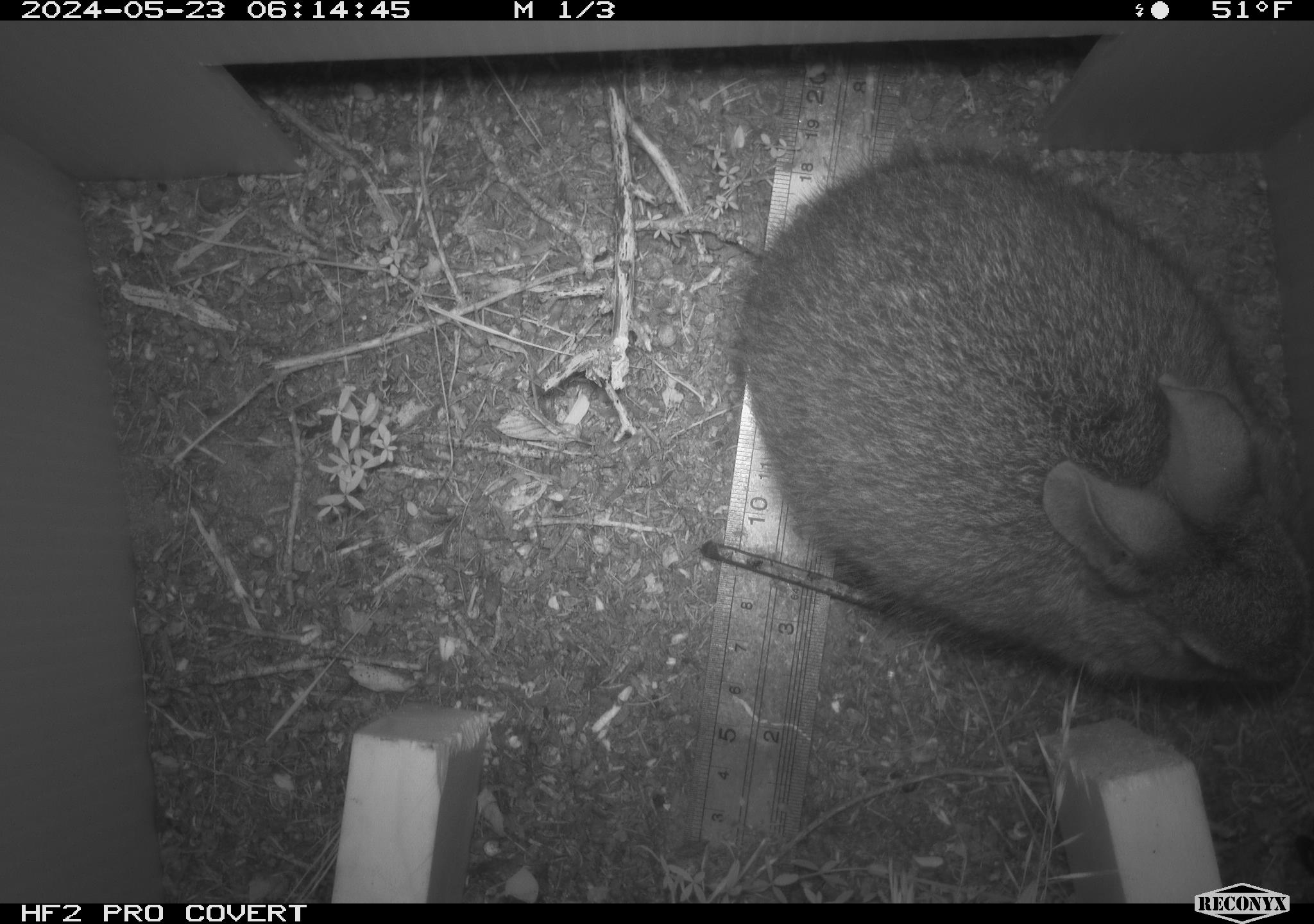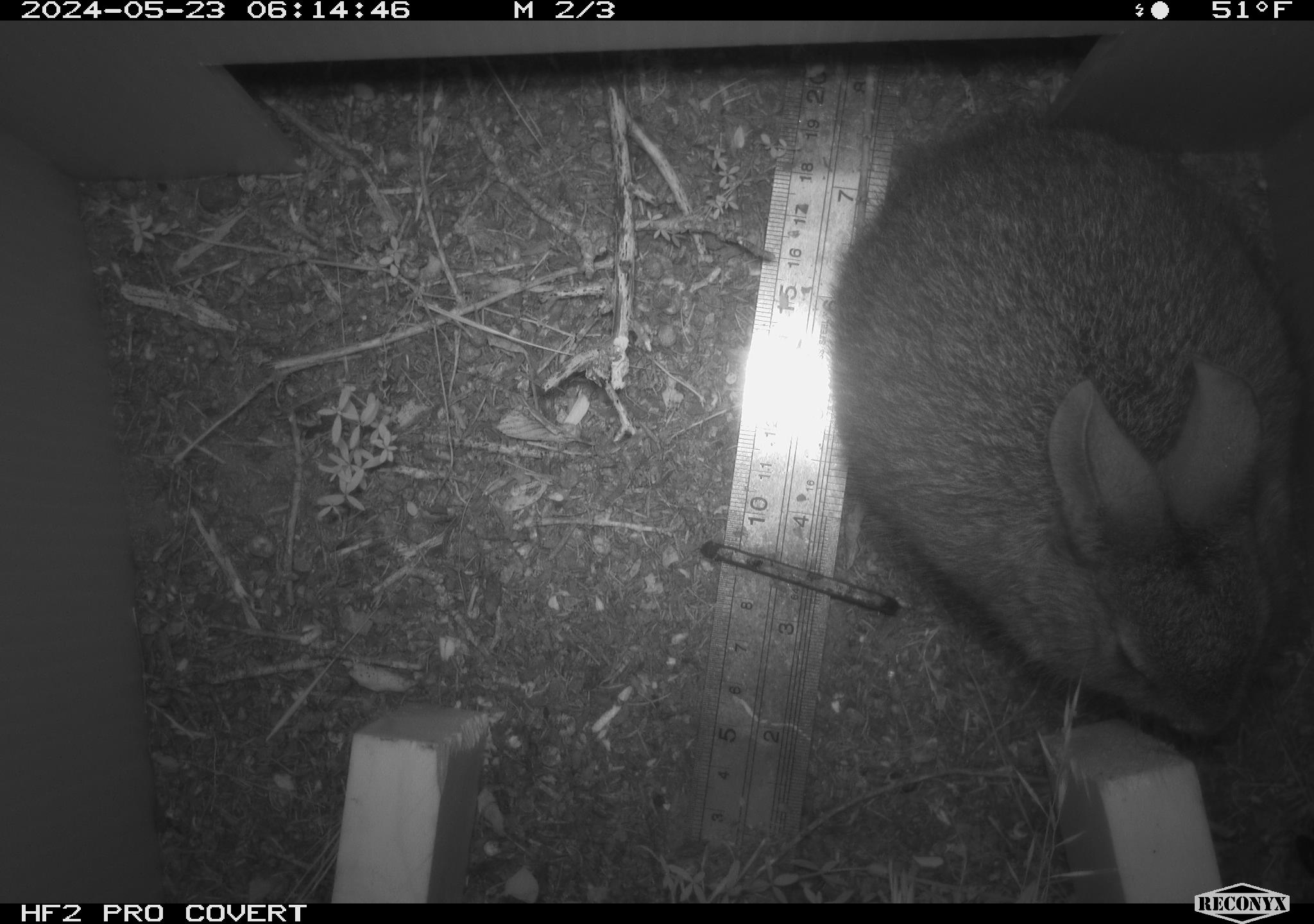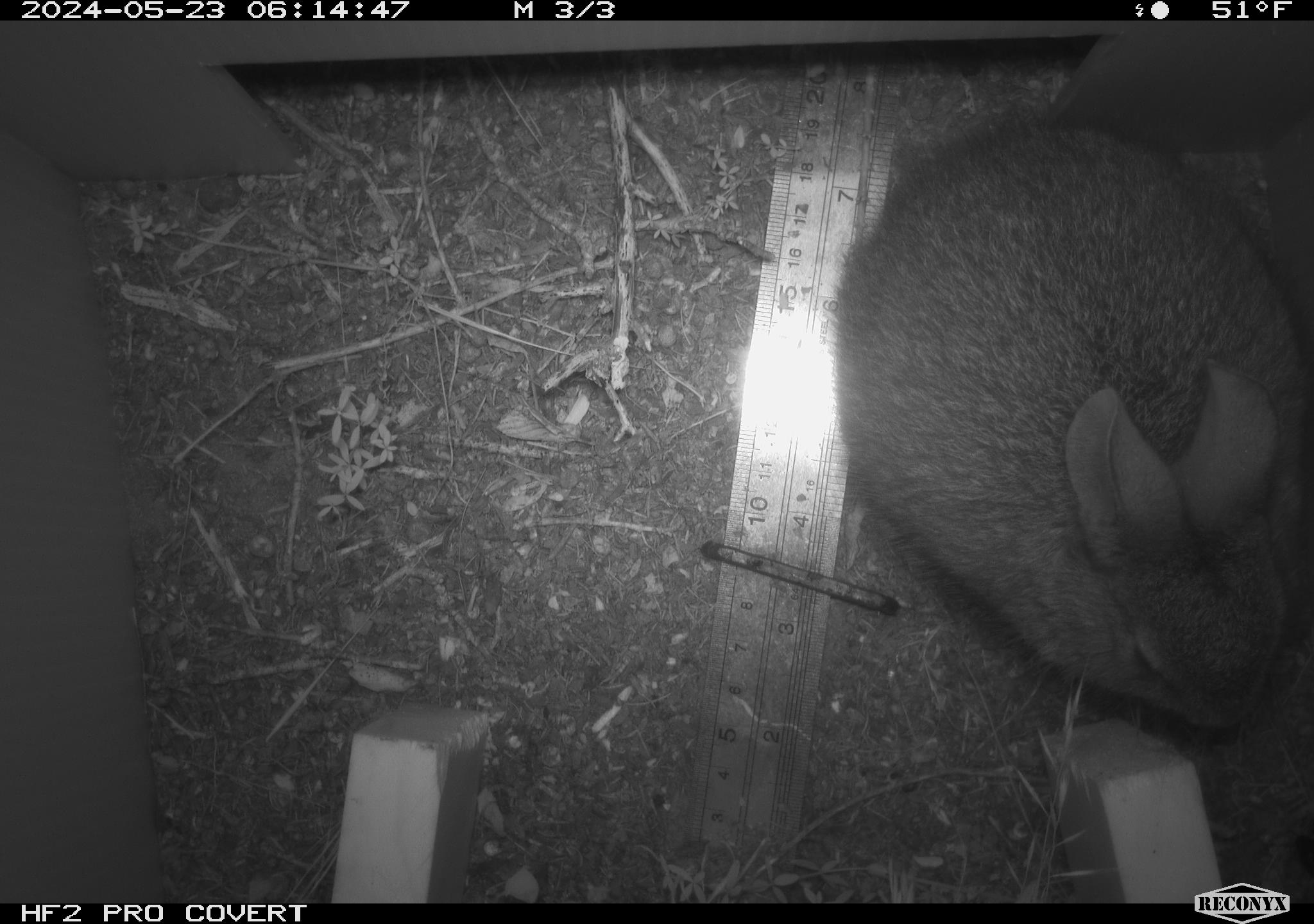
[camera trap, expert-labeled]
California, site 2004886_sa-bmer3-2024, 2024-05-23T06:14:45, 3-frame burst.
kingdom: Animalia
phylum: Chordata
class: Mammalia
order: Lagomorpha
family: Leporidae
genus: Sylvilagus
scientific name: Sylvilagus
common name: cottontail rabbits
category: sylvilagus species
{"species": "sylvilagus species (cottontail rabbits) (Sylvilagus)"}